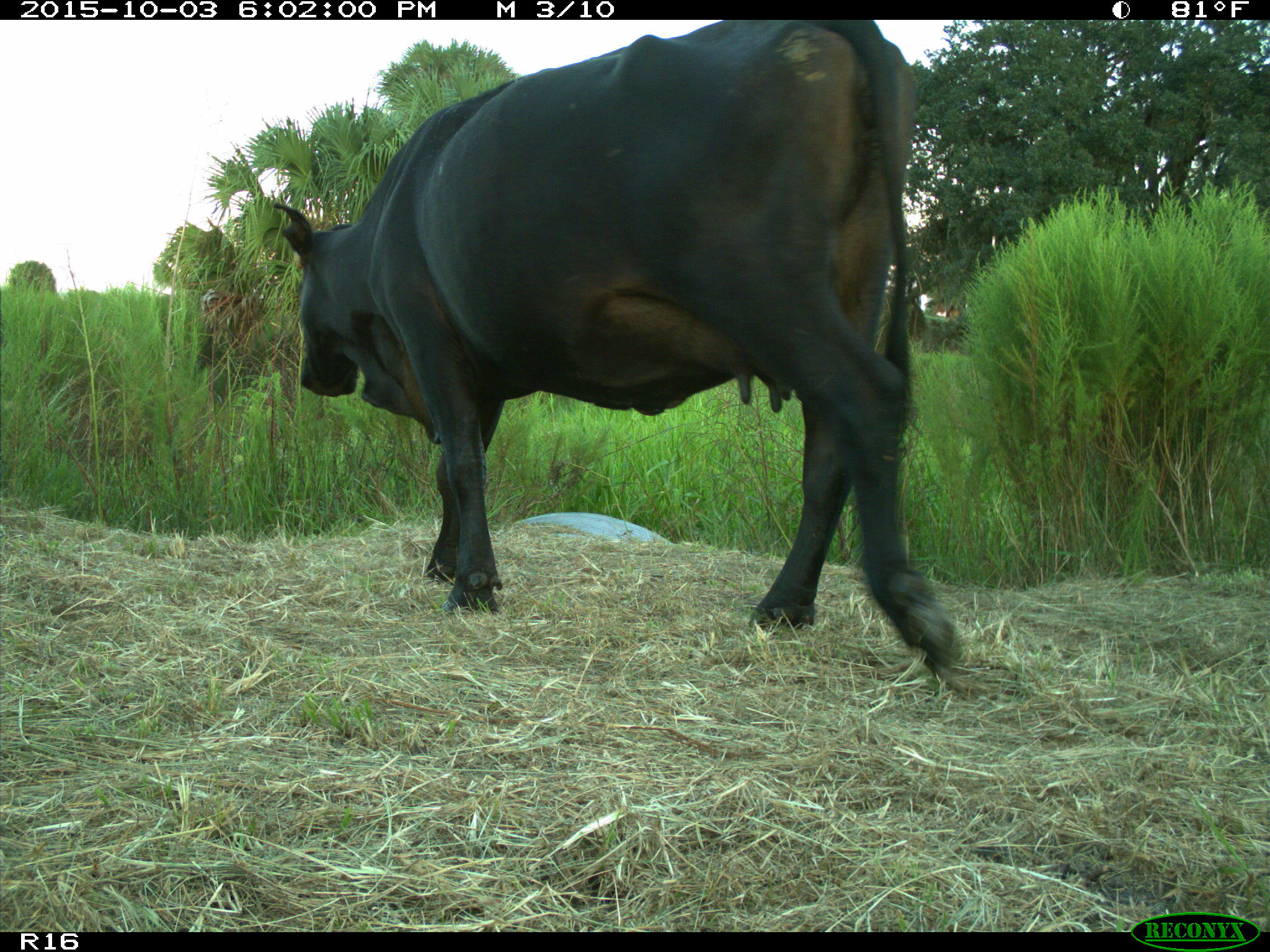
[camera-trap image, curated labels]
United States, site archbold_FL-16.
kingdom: Animalia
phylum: Chordata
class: Mammalia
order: Artiodactyla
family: Bovidae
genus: Bos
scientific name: Bos taurus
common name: domestic cow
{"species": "Bos taurus (domestic cow)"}